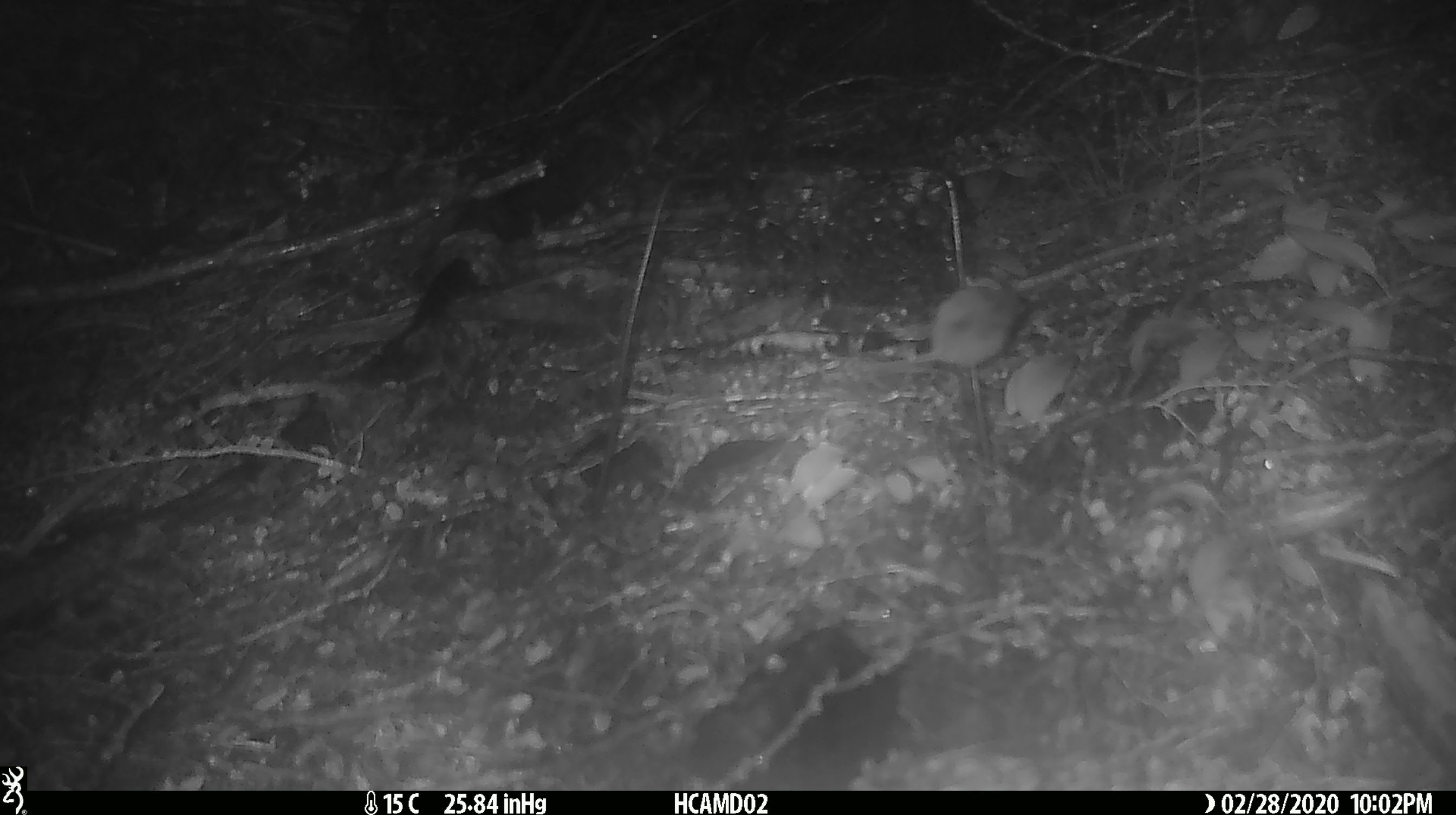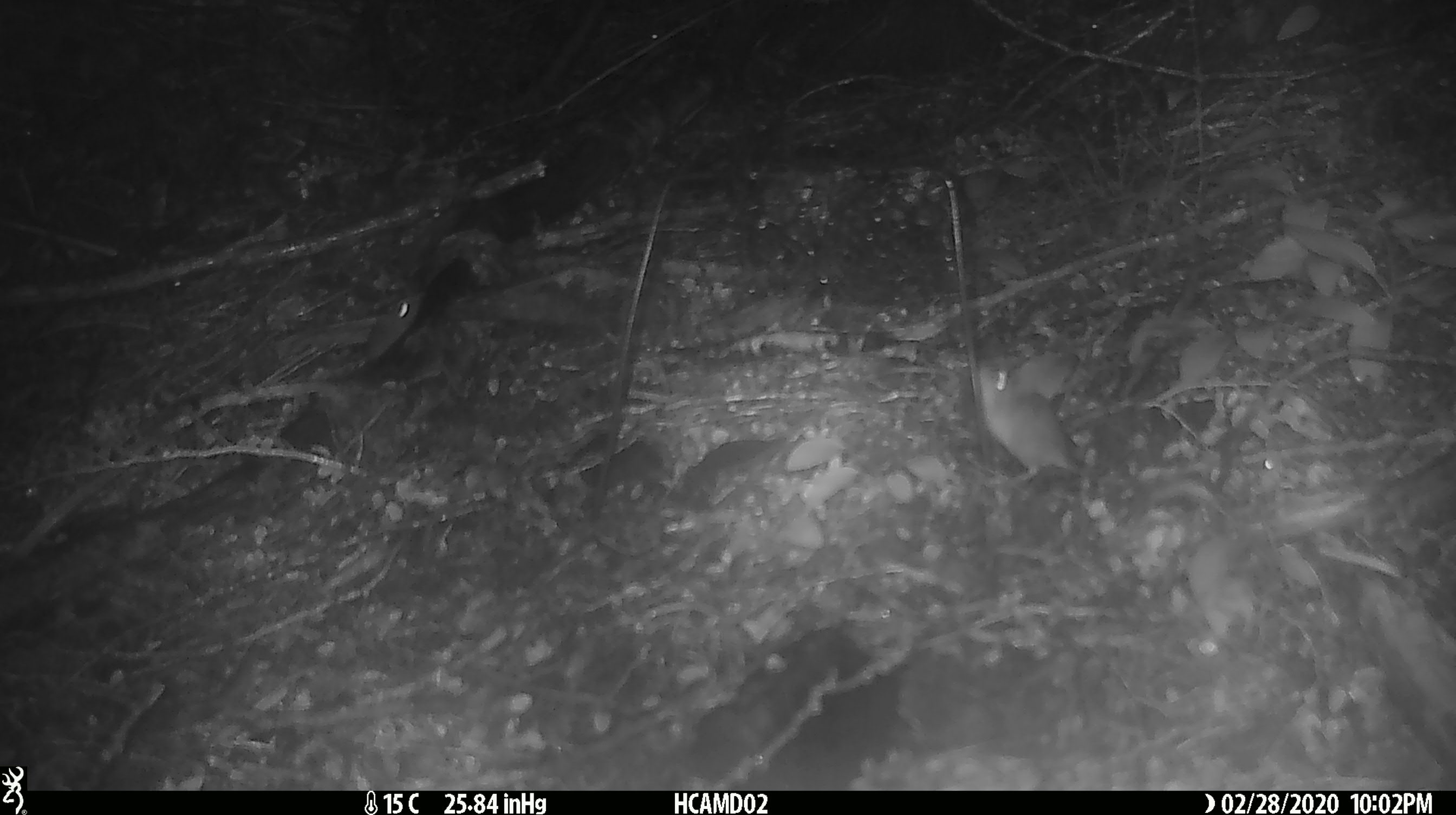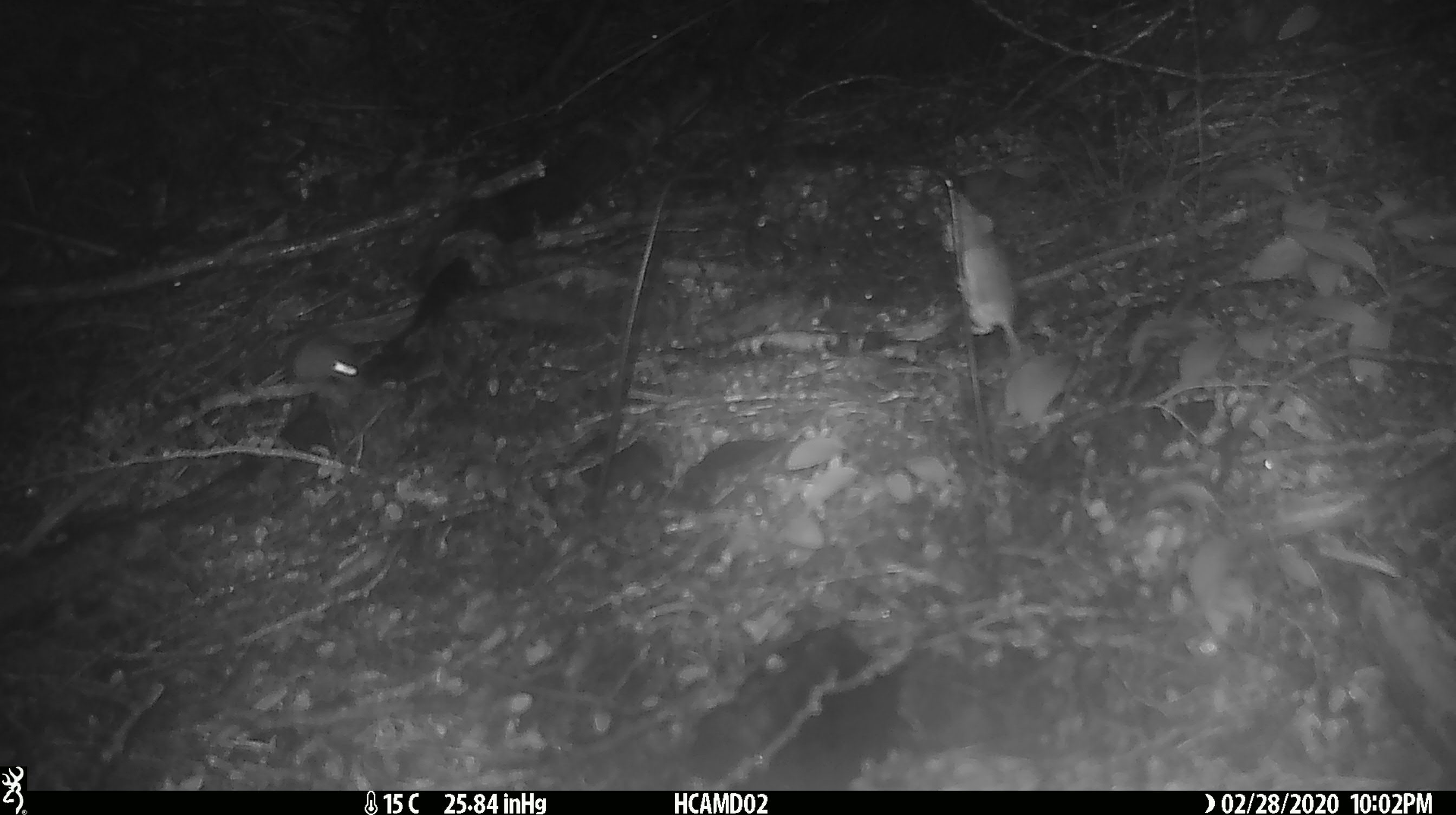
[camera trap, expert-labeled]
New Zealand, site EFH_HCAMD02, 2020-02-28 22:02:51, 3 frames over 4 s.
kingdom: Animalia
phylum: Chordata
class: Mammalia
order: Rodentia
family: Muridae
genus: Mus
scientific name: Mus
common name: mouse